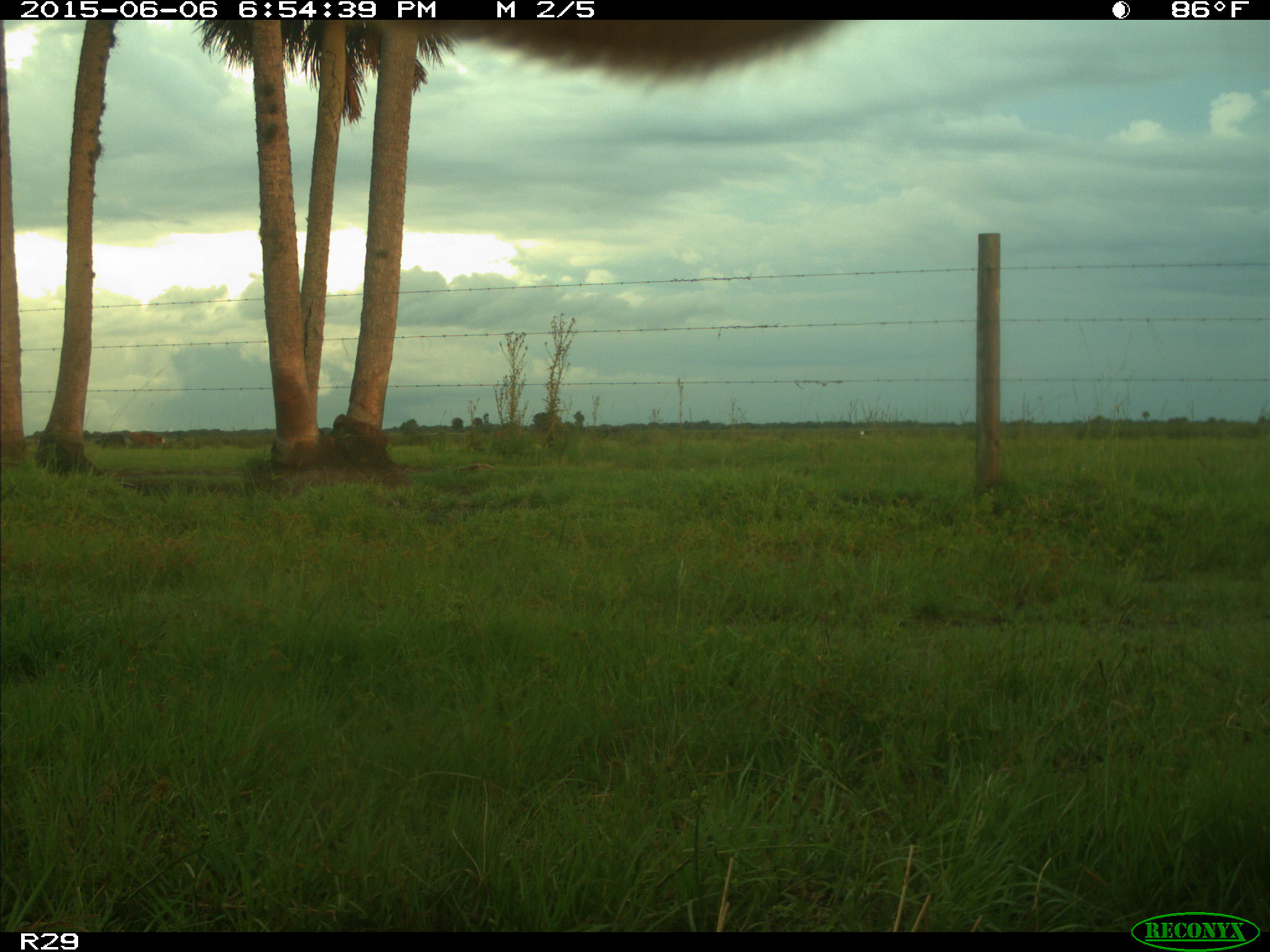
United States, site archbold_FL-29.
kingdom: Animalia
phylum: Chordata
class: Mammalia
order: Artiodactyla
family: Bovidae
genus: Bos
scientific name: Bos taurus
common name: domestic cow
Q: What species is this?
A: Bos taurus (domestic cow).